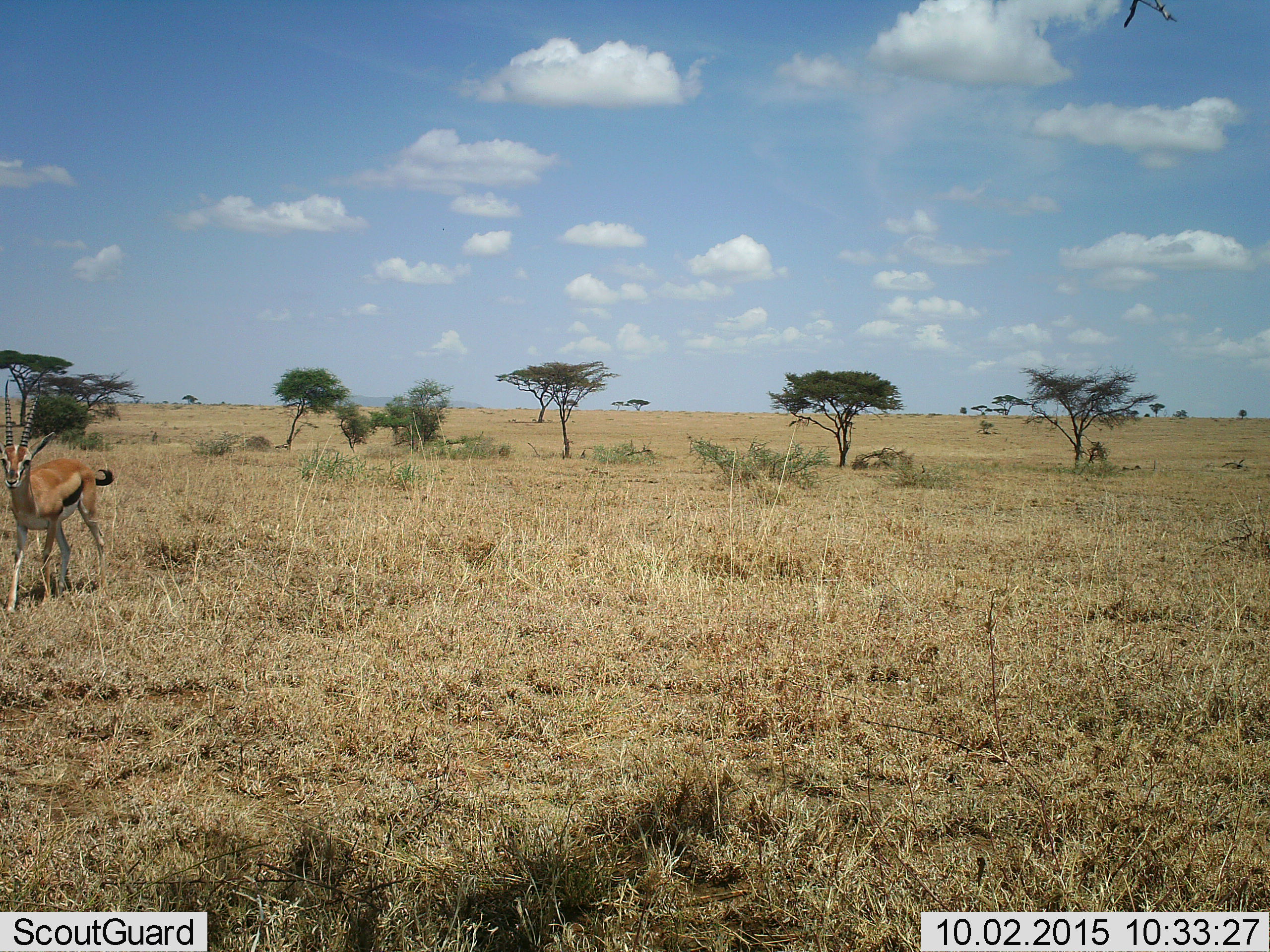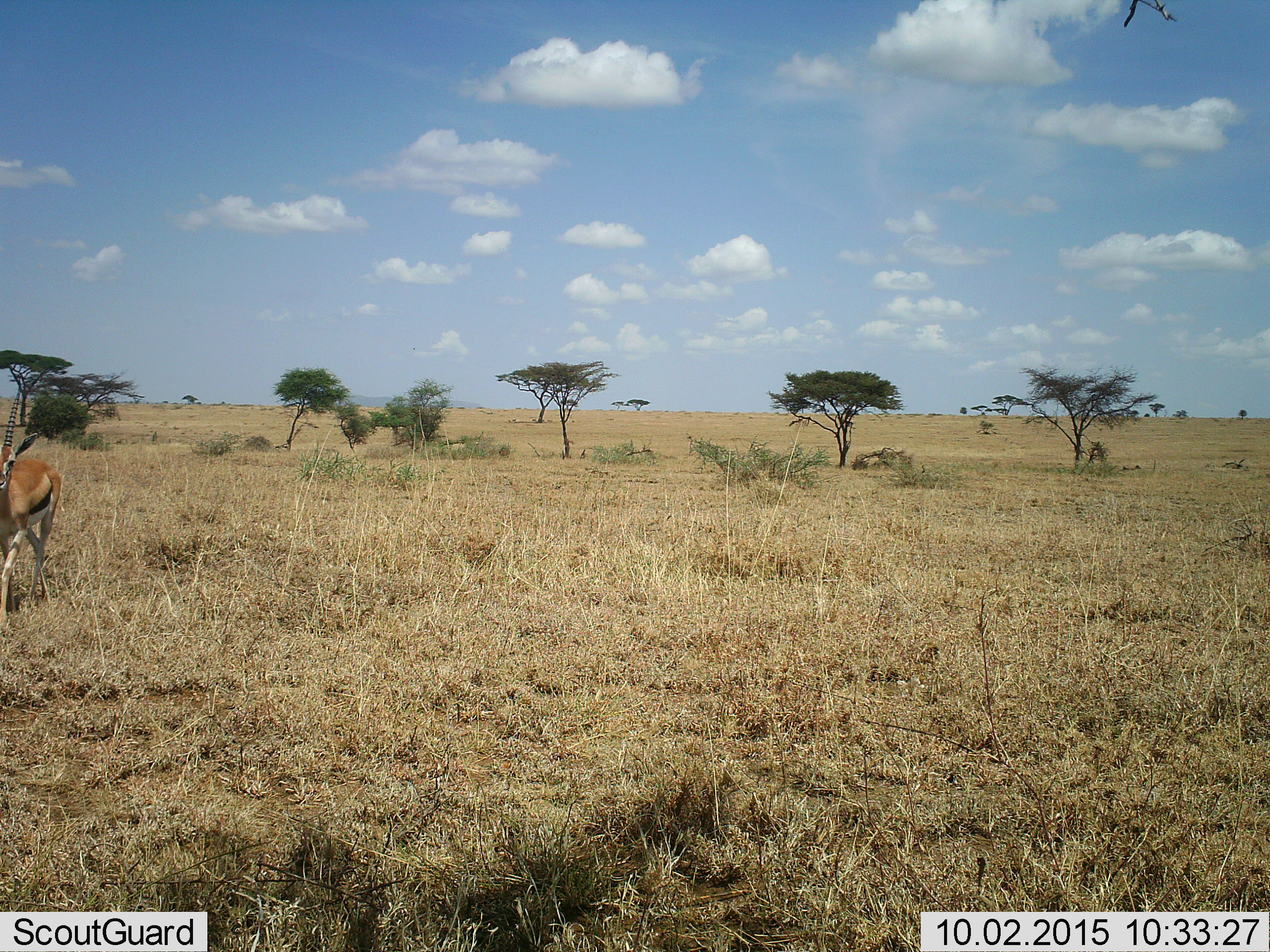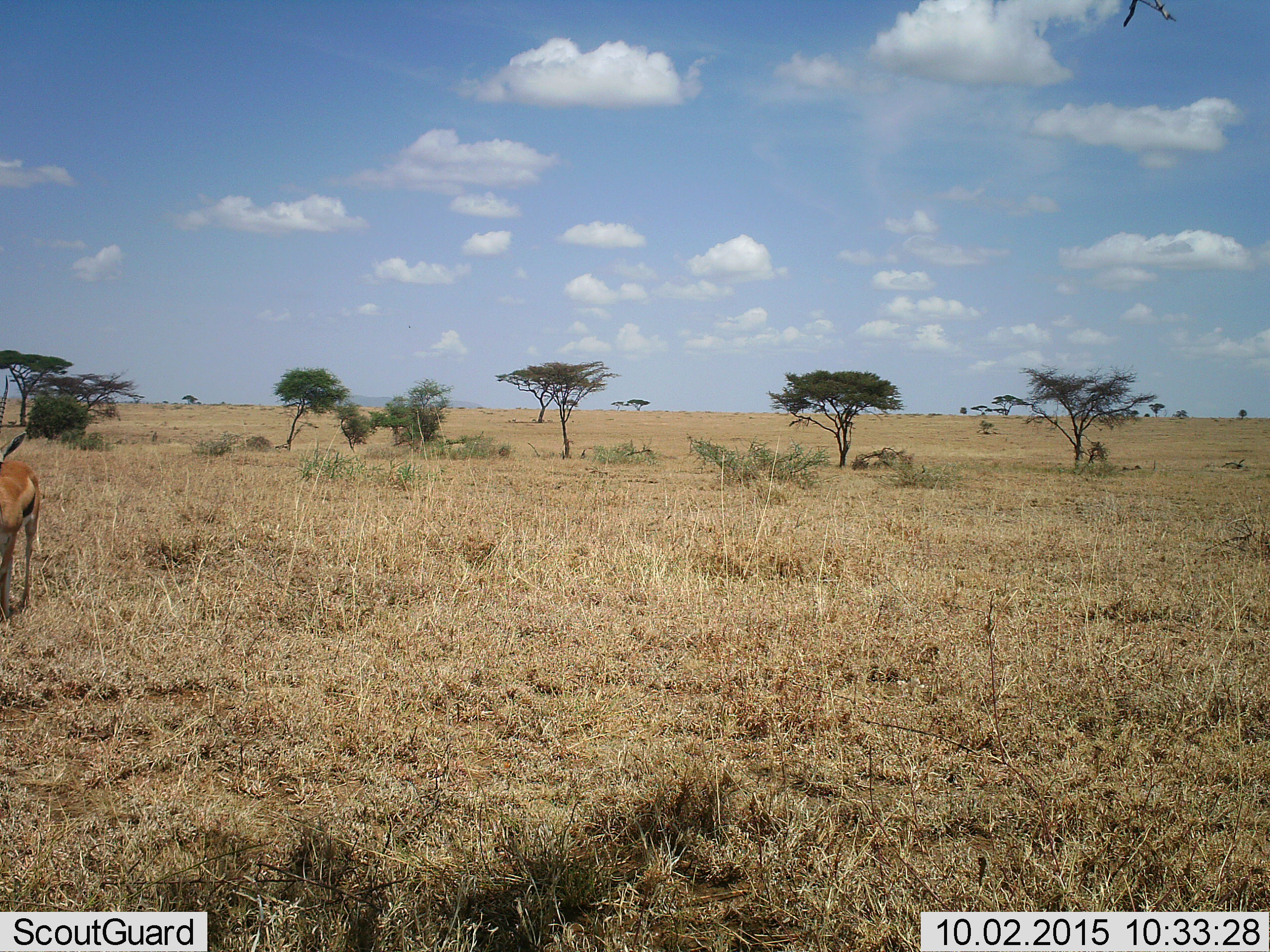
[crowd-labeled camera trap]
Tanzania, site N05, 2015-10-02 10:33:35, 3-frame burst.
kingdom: Animalia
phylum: Chordata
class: Mammalia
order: Artiodactyla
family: Bovidae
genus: Eudorcas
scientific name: Eudorcas thomsonii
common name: thomson's gazelle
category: gazellethomsons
Gazellethomsons (thomson's gazelle) (Eudorcas thomsonii), count 1. Behavior (volunteer vote fractions): standing 12%, resting 0%, moving 88%, interacting 0%. Young present (vote fraction): 0%. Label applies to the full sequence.